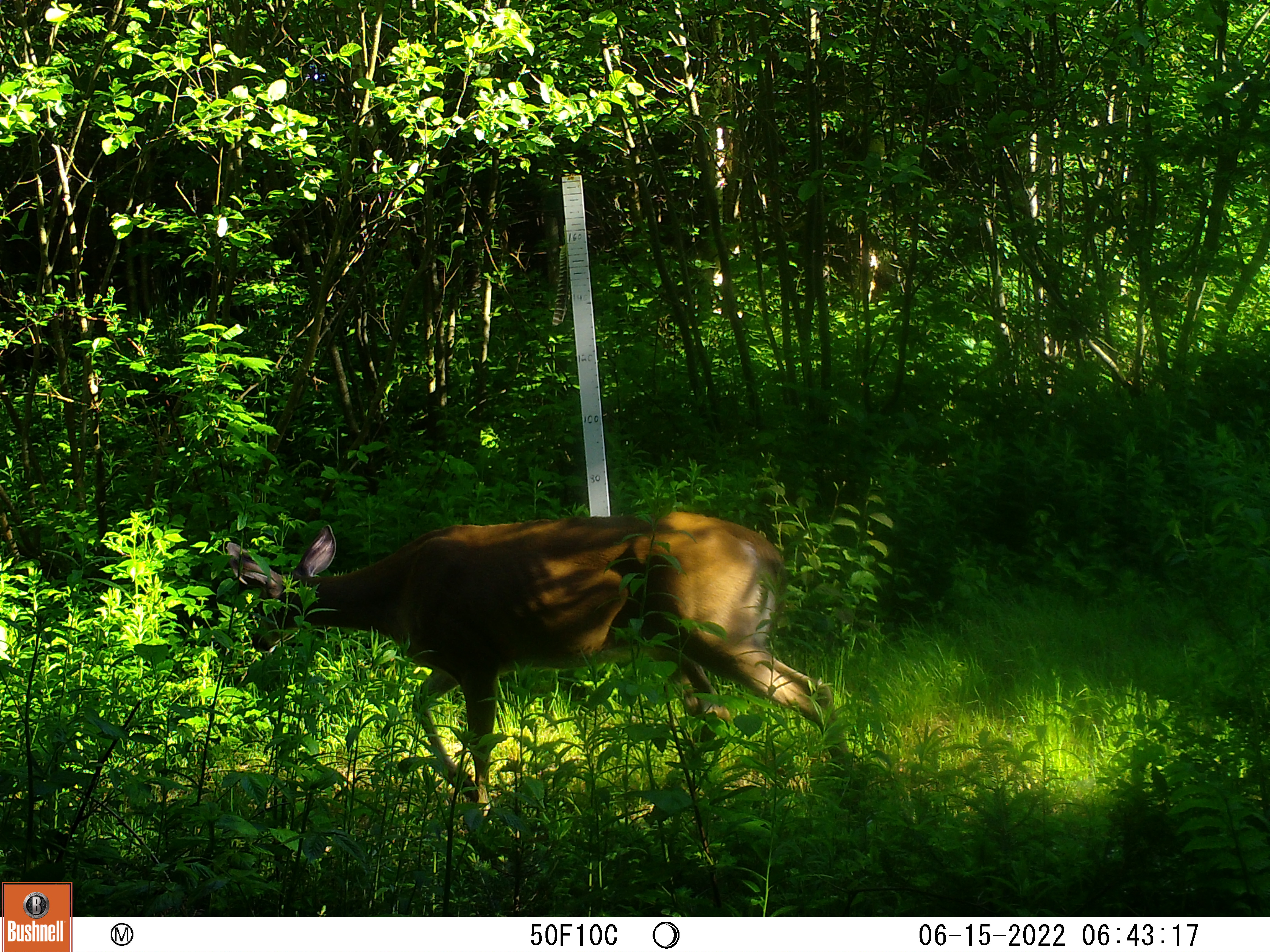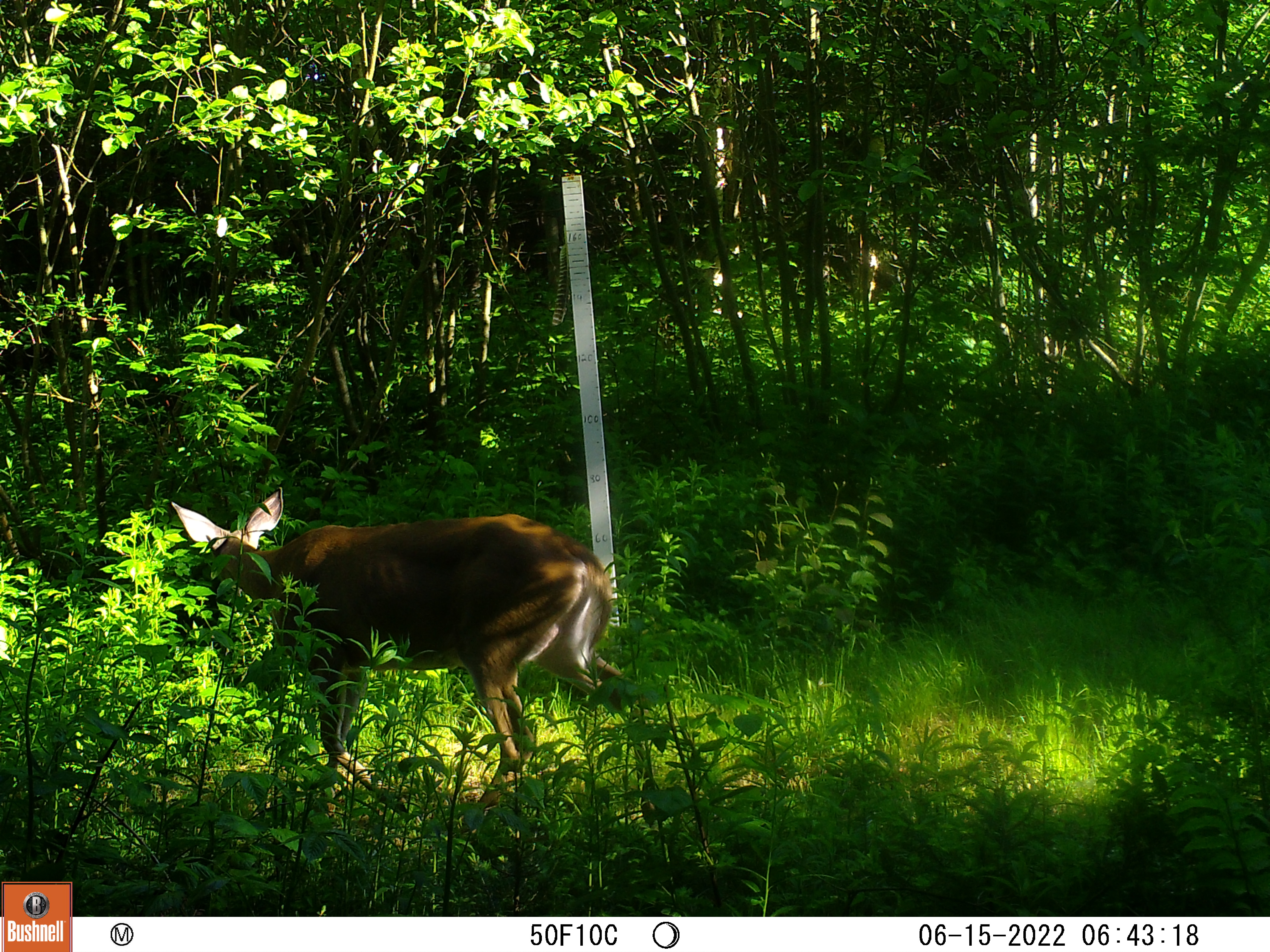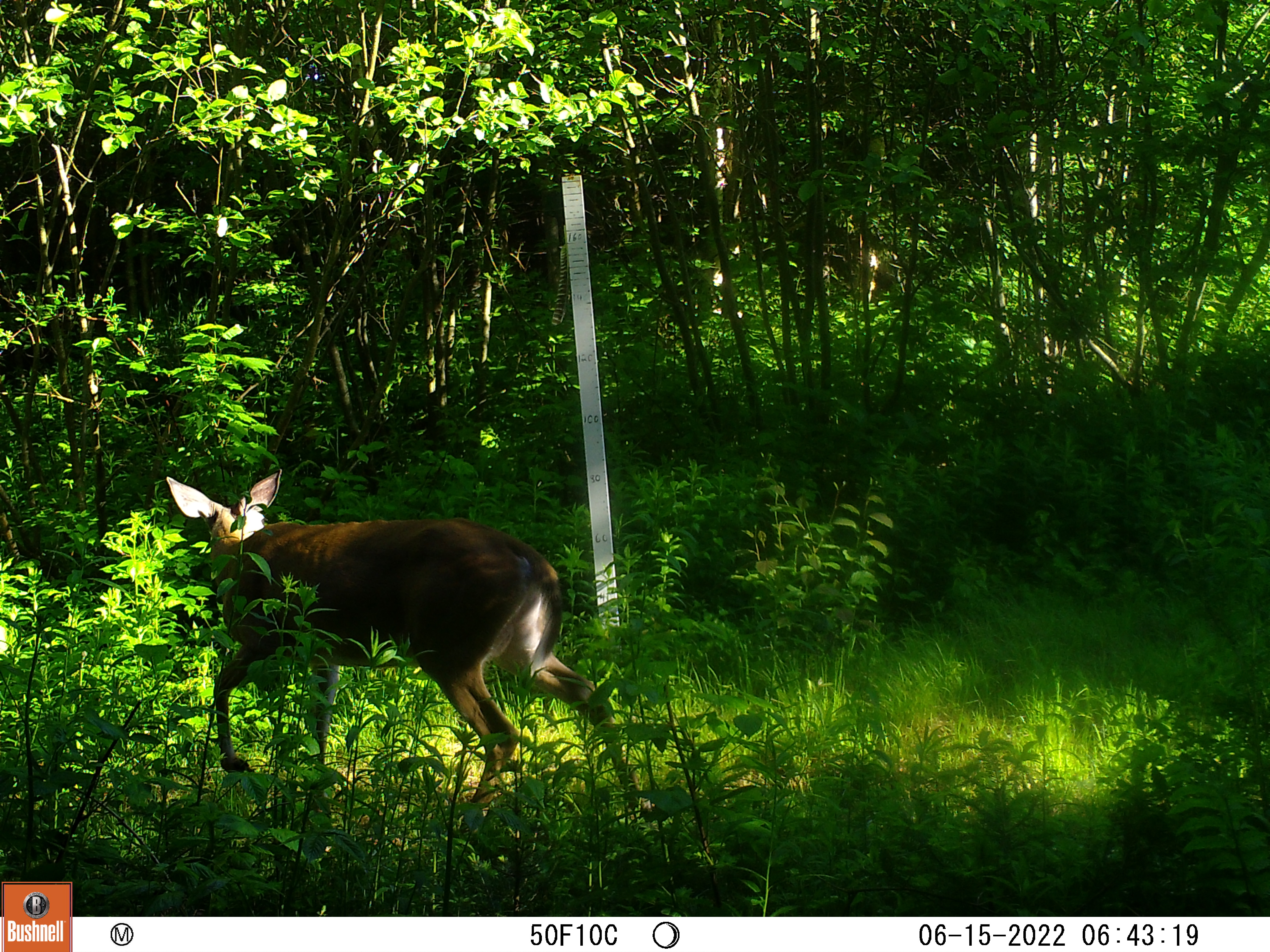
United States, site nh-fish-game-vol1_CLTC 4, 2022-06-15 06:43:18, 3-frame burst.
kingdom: Animalia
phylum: Chordata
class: Mammalia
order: Artiodactyla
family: Cervidae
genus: Odocoileus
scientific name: Odocoileus virginianus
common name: white-tailed deer